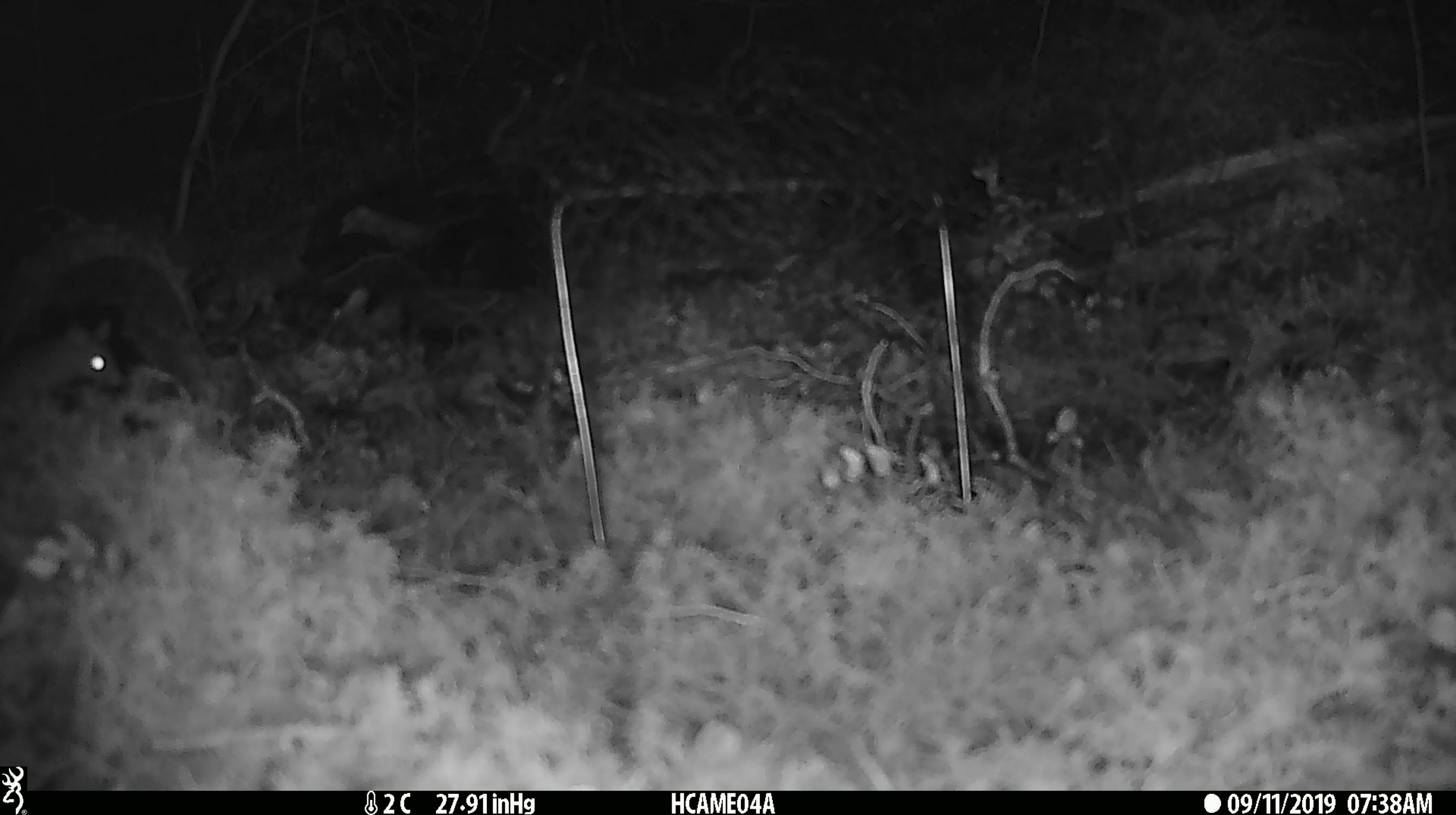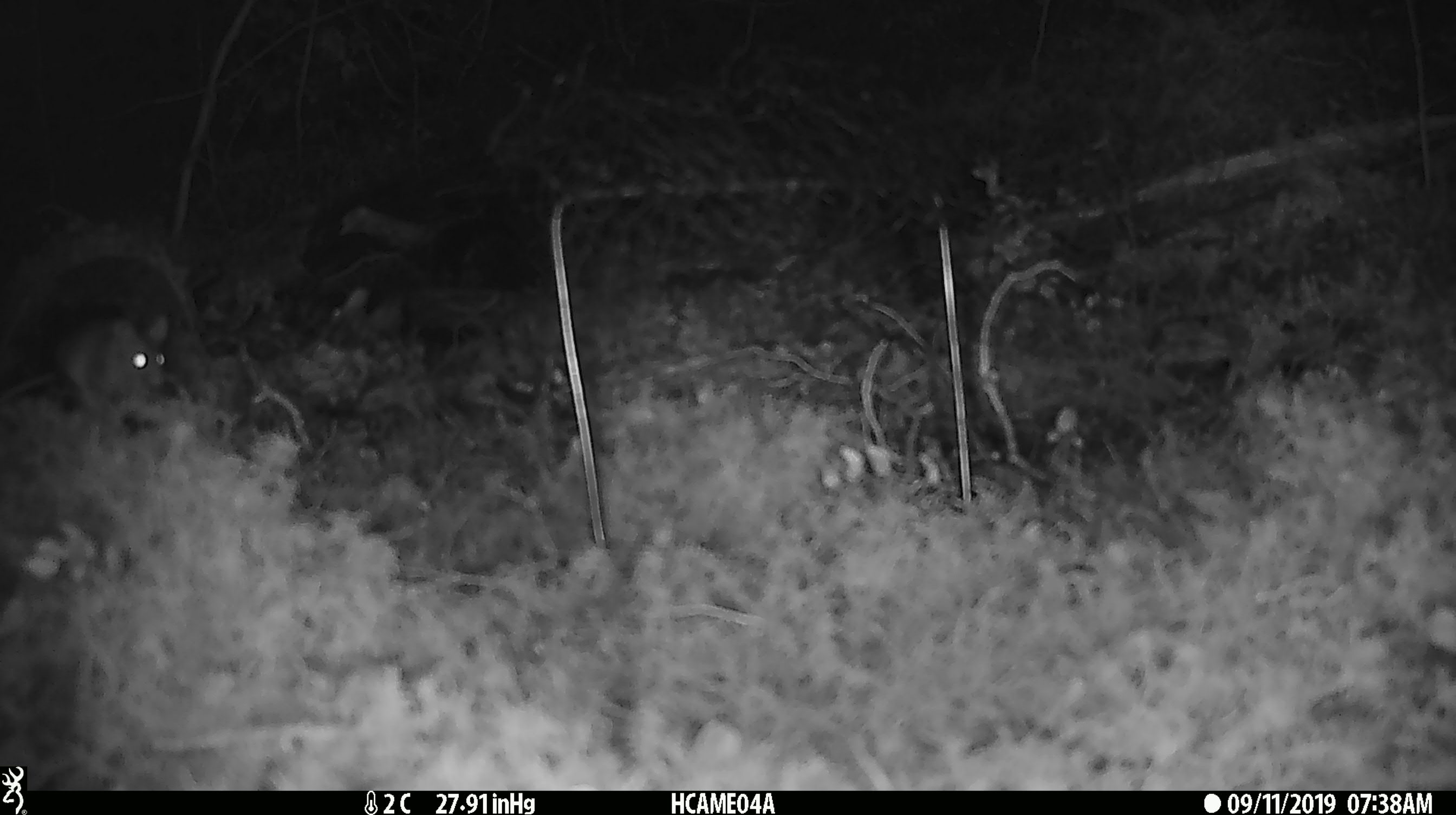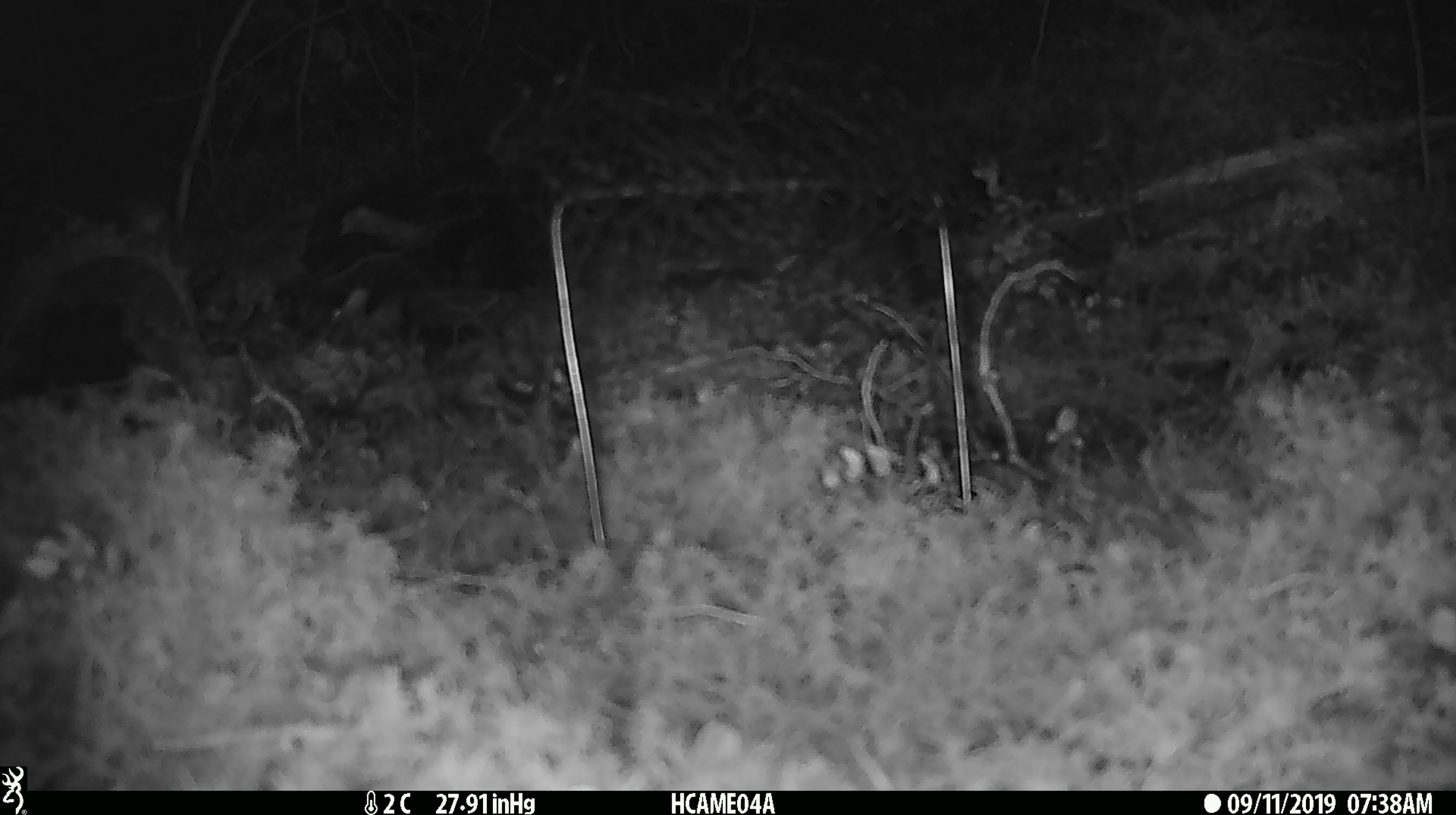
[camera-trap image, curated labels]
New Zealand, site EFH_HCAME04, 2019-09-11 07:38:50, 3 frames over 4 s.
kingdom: Animalia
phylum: Chordata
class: Mammalia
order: Rodentia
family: Muridae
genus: Mus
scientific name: Mus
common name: mouse